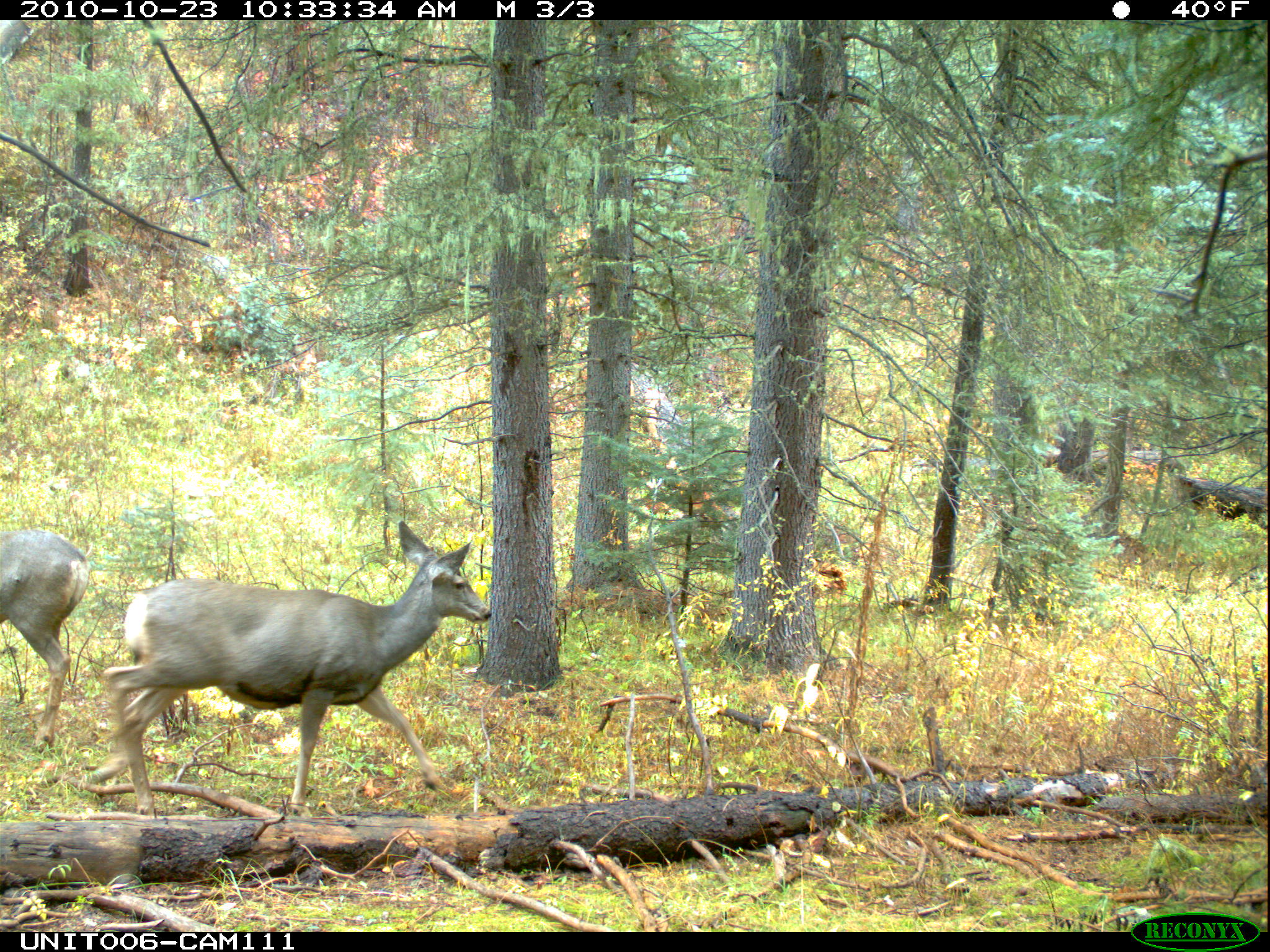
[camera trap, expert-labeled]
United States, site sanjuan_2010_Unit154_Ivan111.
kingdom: Animalia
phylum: Chordata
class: Mammalia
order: Artiodactyla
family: Cervidae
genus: Odocoileus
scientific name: Odocoileus hemionus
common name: mule deer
Odocoileus hemionus (mule deer).